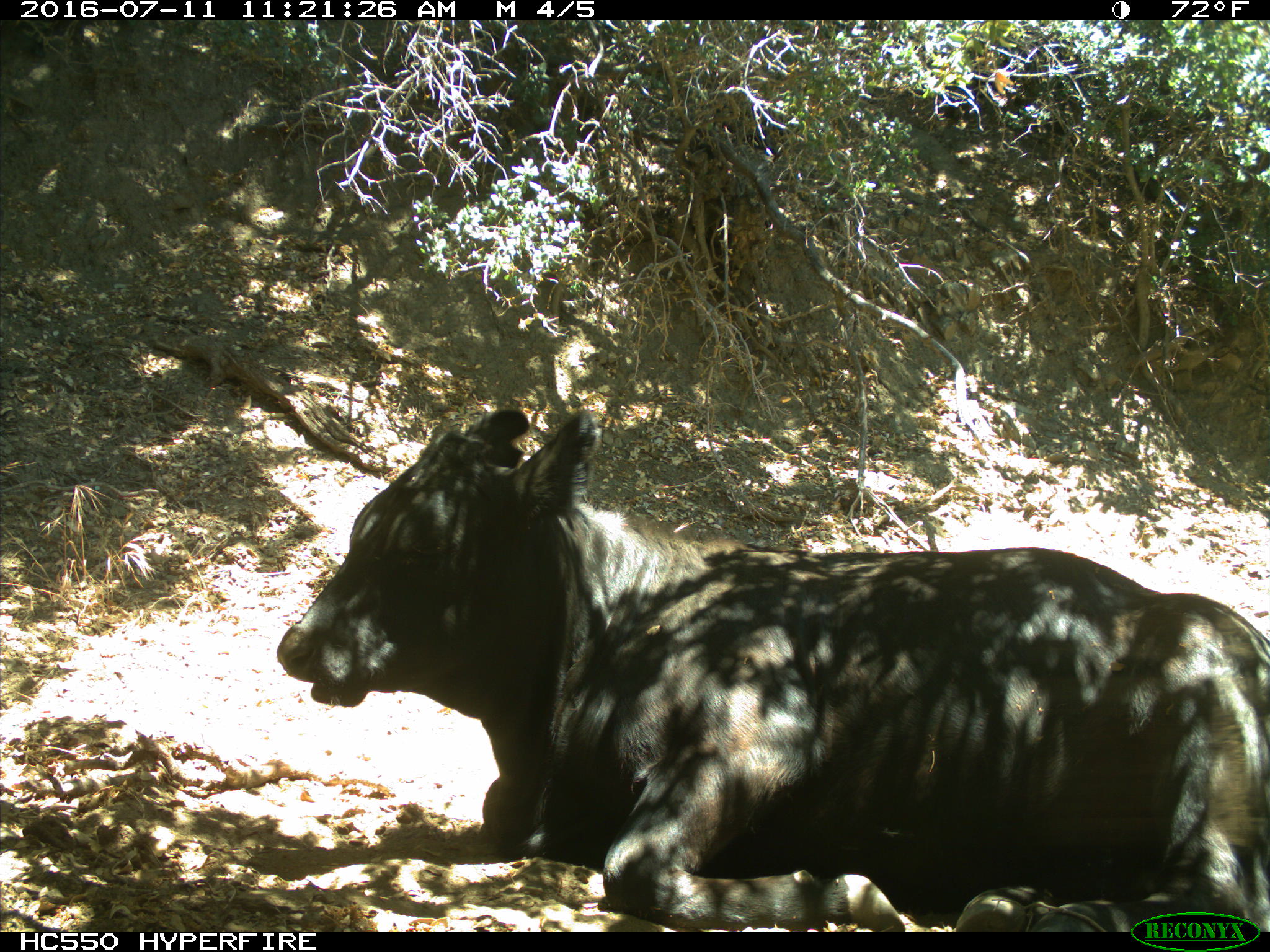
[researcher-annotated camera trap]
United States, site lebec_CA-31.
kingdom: Animalia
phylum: Chordata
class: Mammalia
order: Artiodactyla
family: Bovidae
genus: Bos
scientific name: Bos taurus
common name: domestic cow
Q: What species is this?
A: Bos taurus (domestic cow).